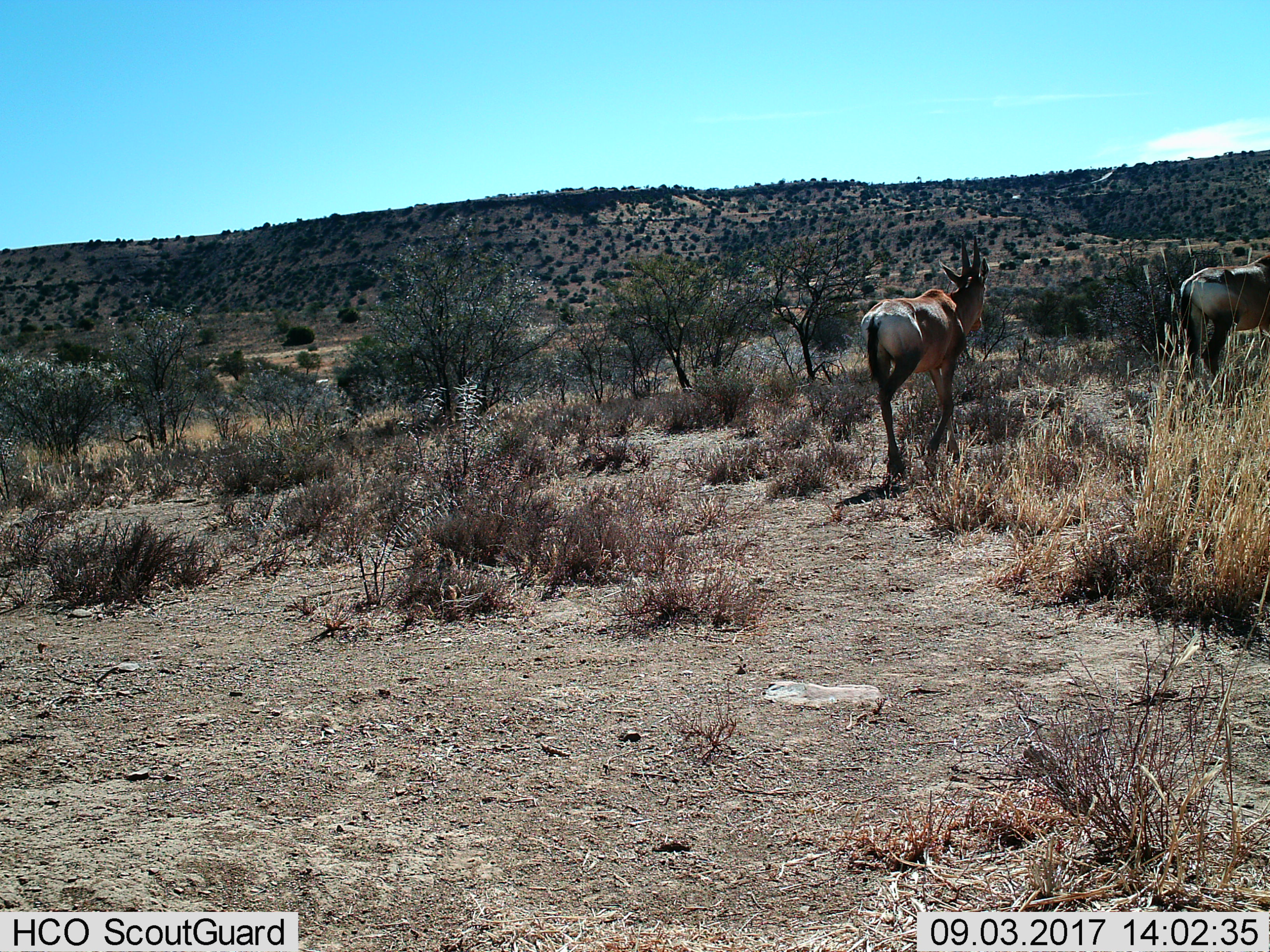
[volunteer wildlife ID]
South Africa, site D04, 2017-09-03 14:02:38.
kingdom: Animalia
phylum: Chordata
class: Mammalia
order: Artiodactyla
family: Bovidae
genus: Alcelaphus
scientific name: Alcelaphus buselaphus caama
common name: red hartebeest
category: hartebeestred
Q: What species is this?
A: Hartebeestred (red hartebeest) (Alcelaphus buselaphus caama).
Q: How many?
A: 2.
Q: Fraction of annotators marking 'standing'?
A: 0%.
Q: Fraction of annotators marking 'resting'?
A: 0%.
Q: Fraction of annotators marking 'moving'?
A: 100%.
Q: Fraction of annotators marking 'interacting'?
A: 0%.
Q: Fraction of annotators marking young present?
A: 0%.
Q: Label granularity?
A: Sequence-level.